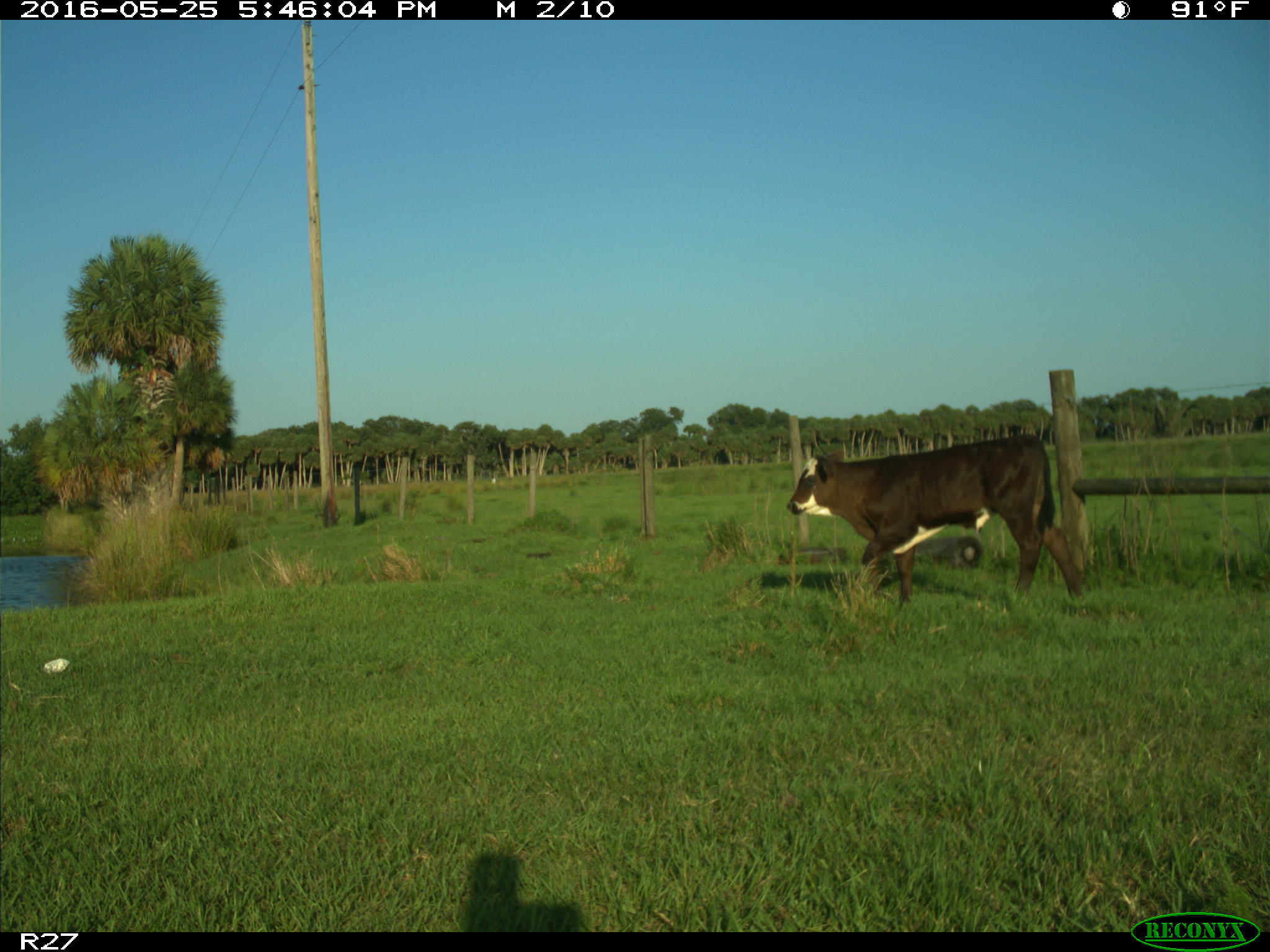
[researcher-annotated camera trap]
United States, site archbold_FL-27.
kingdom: Animalia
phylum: Chordata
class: Mammalia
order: Artiodactyla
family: Bovidae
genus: Bos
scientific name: Bos taurus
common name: domestic cow